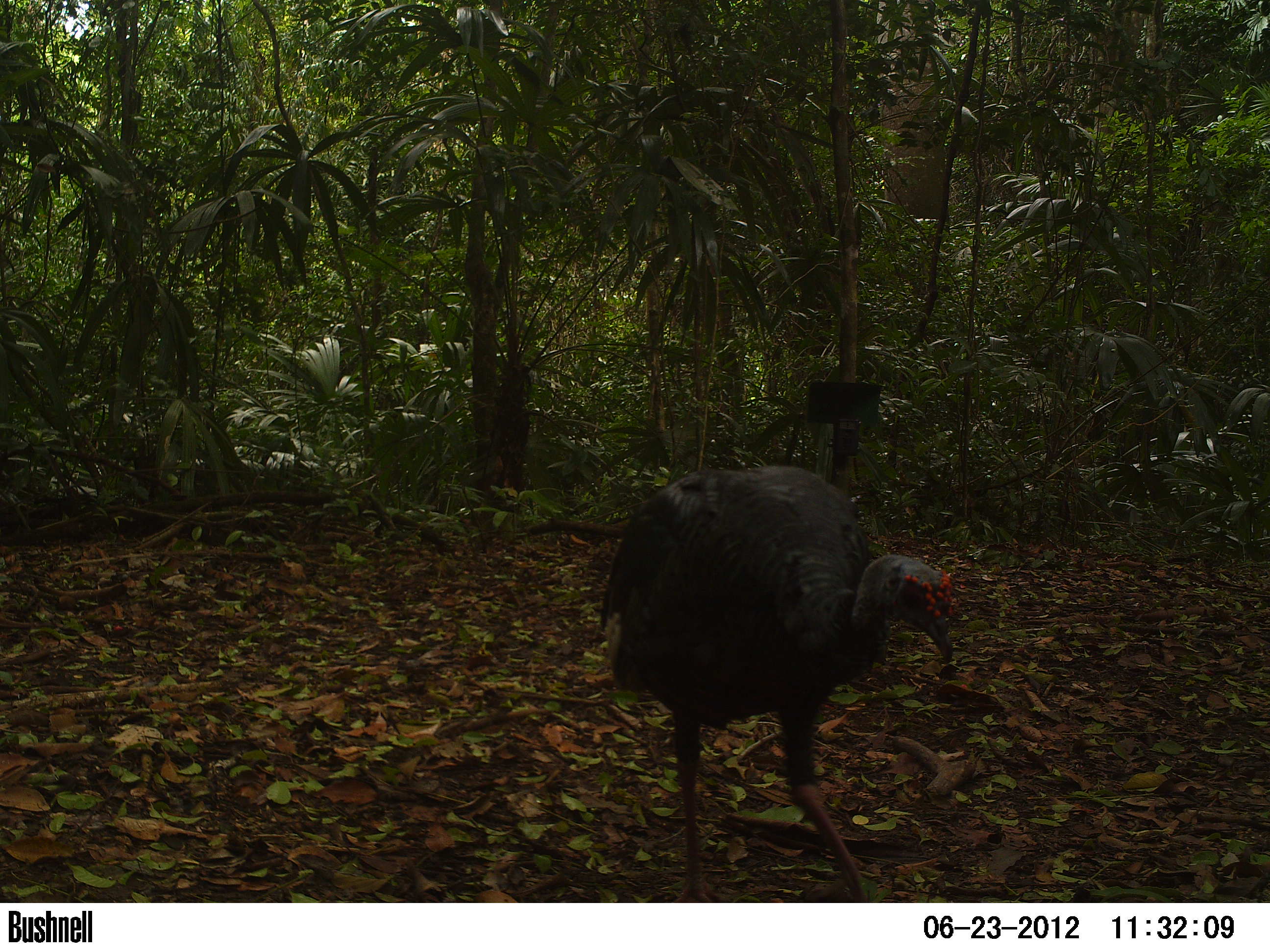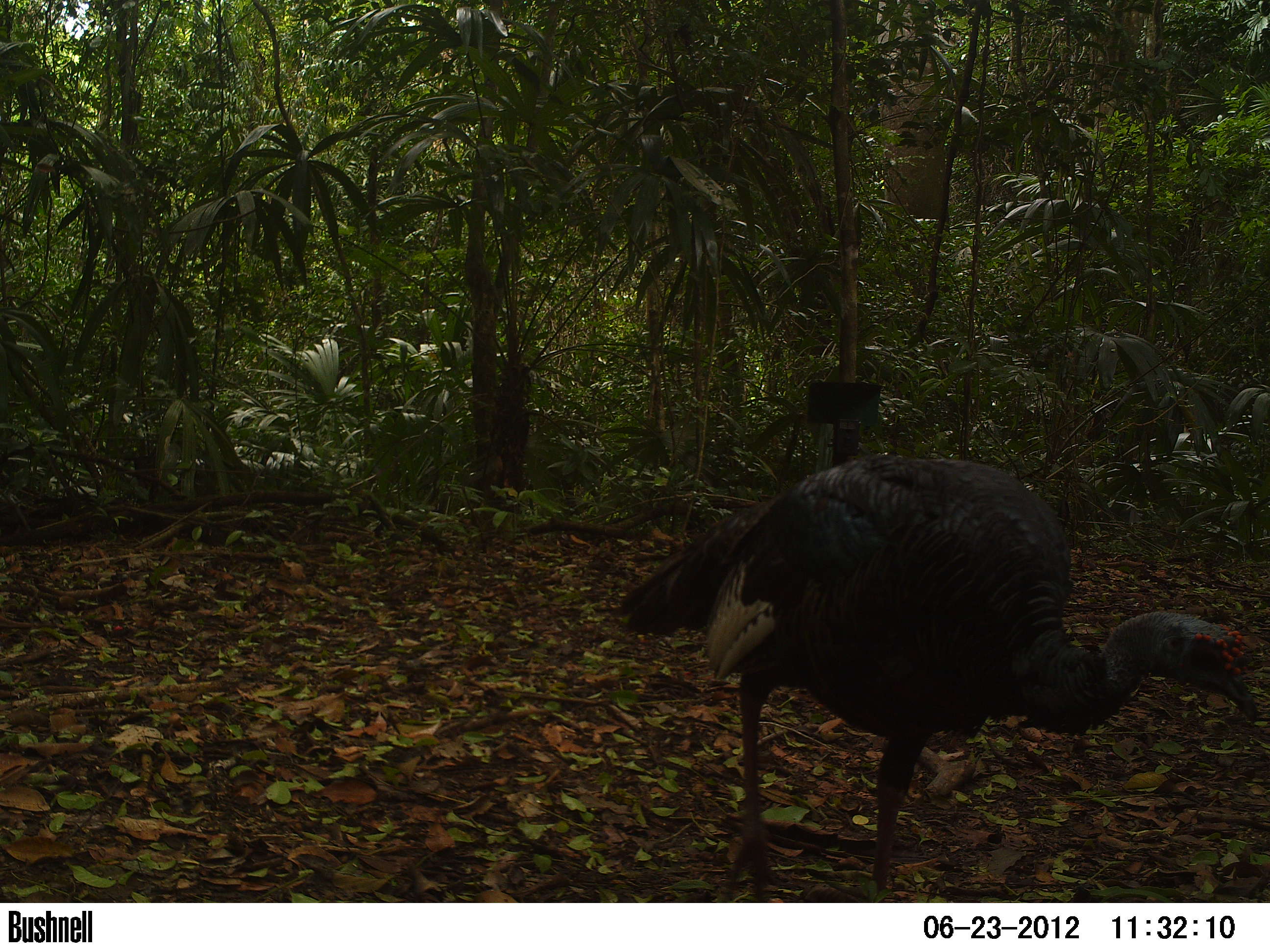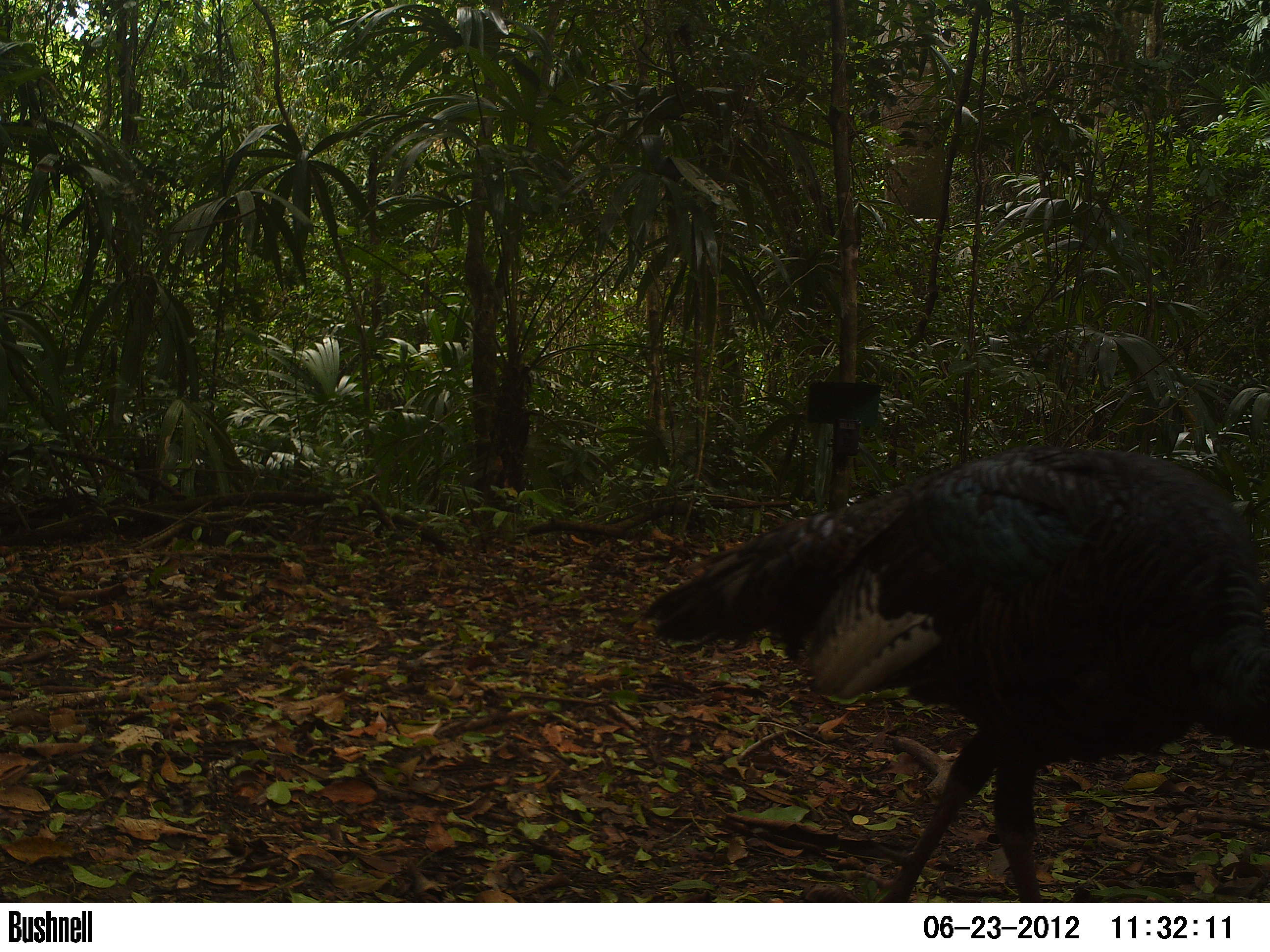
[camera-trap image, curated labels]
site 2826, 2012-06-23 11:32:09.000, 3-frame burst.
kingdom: Animalia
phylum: Chordata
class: Aves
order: Galliformes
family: Phasianidae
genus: Meleagris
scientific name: Meleagris ocellata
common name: ocellated turkey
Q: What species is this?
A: Meleagris ocellata (ocellated turkey).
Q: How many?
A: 1.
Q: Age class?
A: Adult.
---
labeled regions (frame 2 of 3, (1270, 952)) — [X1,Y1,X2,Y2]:
meleagris ocellata: [610,450,1259,900]